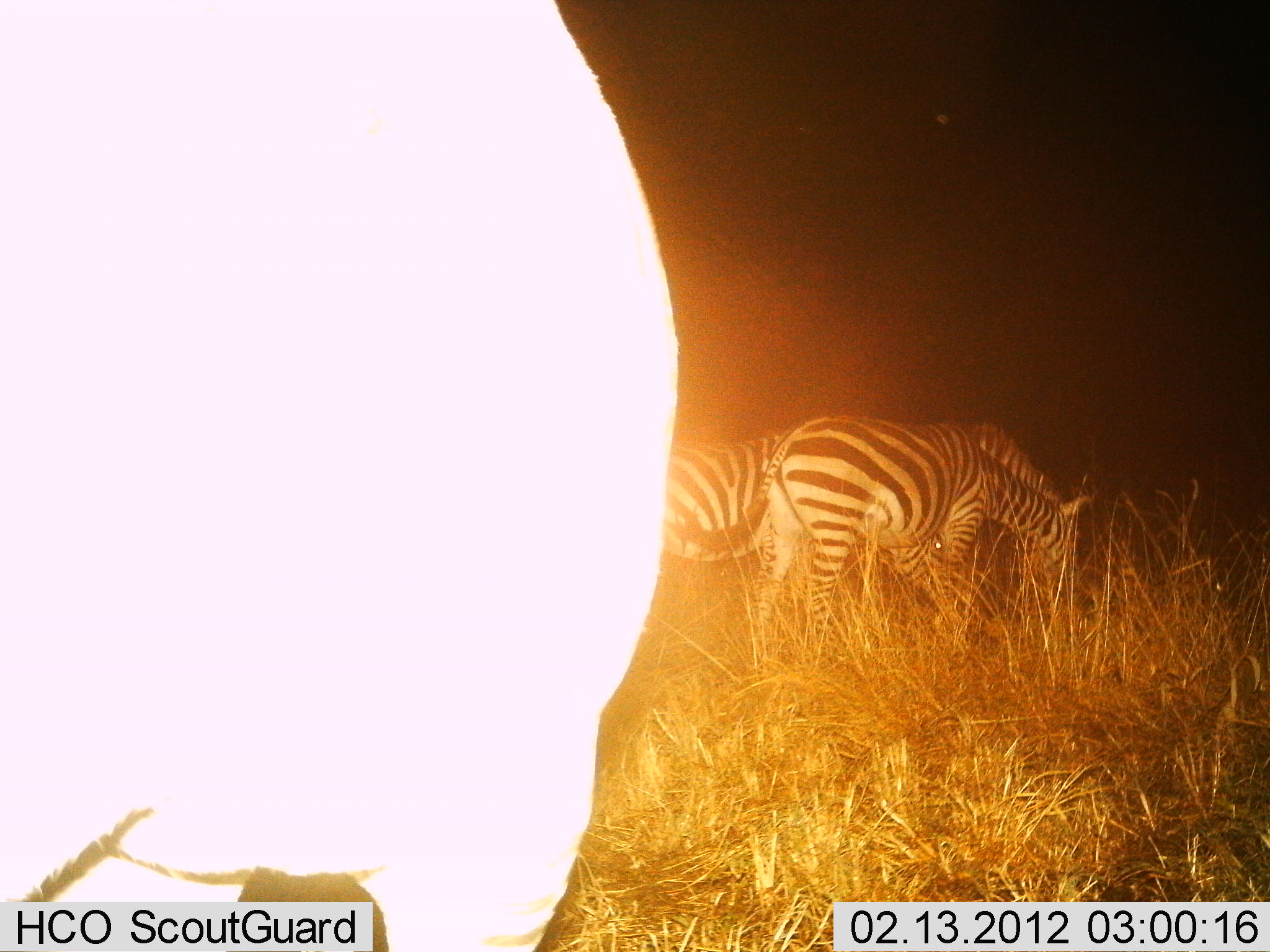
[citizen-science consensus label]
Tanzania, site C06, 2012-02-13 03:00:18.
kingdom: Animalia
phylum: Chordata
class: Mammalia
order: Perissodactyla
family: Equidae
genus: Equus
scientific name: Equus quagga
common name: plains zebra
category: zebra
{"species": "zebra (plains zebra) (Equus quagga)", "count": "3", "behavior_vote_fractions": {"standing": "43%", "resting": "0%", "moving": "11%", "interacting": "0%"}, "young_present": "0%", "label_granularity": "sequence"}